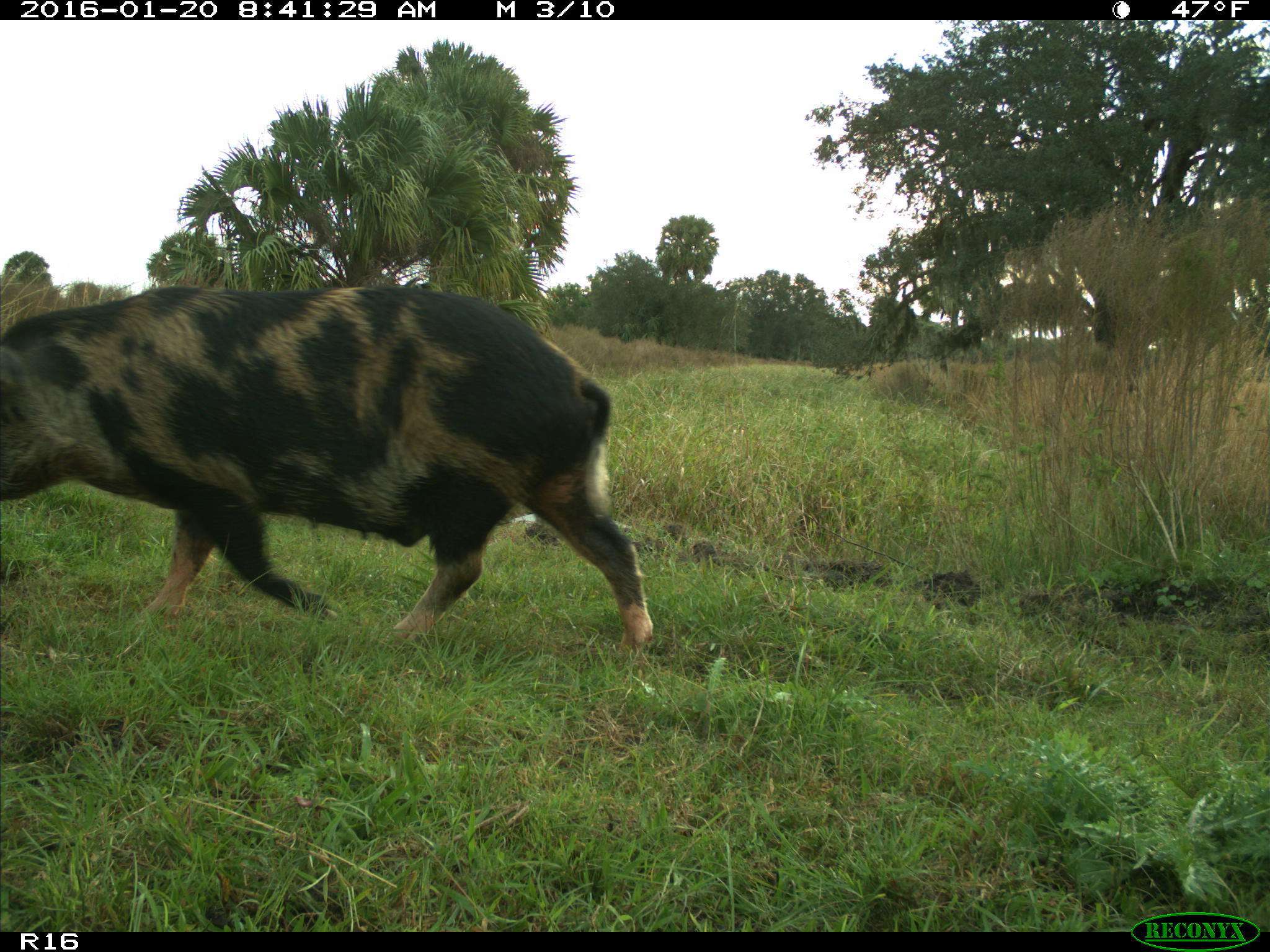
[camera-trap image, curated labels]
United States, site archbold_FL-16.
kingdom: Animalia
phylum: Chordata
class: Mammalia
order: Artiodactyla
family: Suidae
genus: Sus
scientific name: Sus scrofa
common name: wild boar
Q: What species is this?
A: Sus scrofa (wild boar).